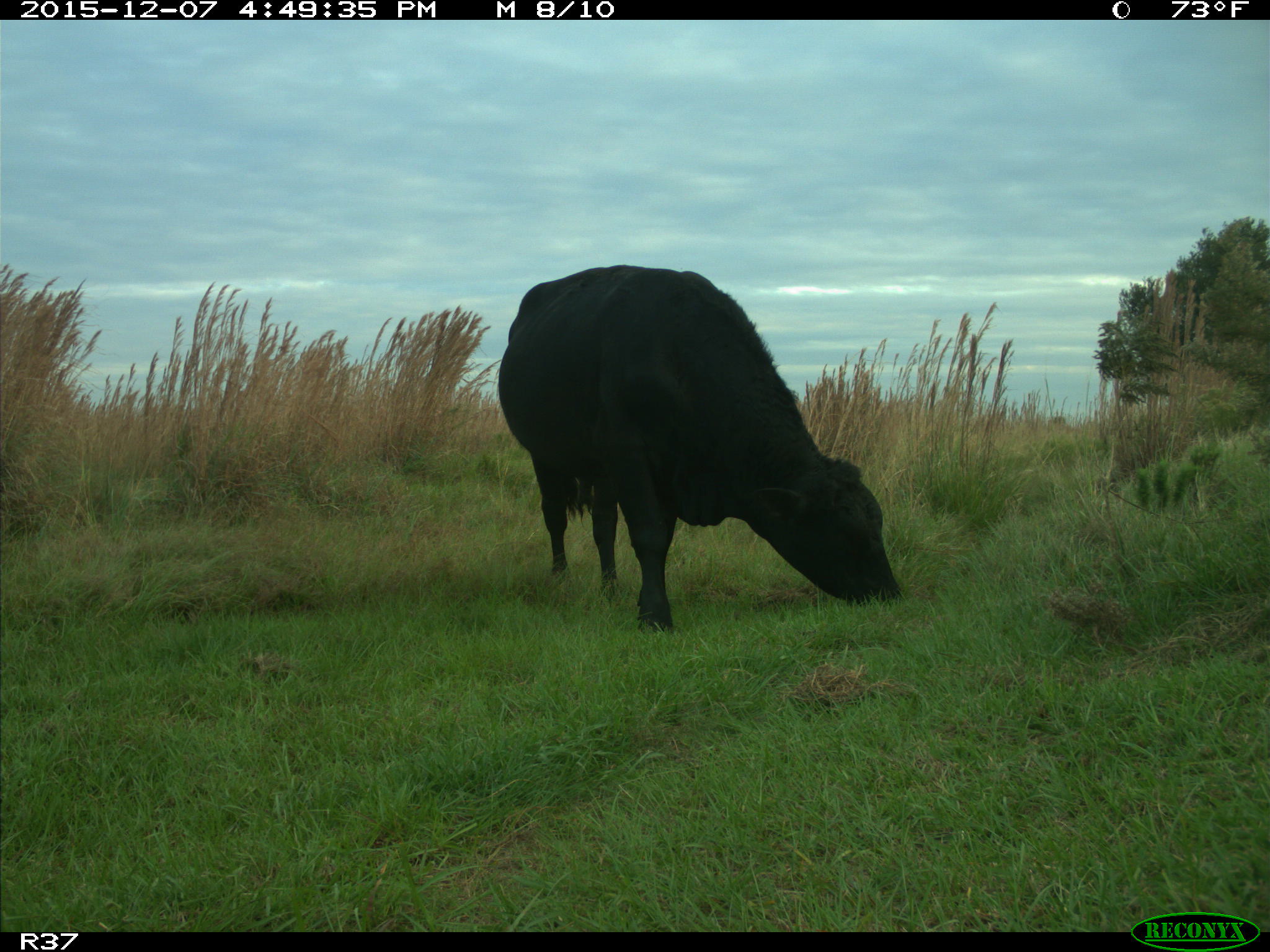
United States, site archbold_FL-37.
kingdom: Animalia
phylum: Chordata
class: Mammalia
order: Artiodactyla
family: Bovidae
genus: Bos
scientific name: Bos taurus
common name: domestic cow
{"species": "Bos taurus (domestic cow)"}